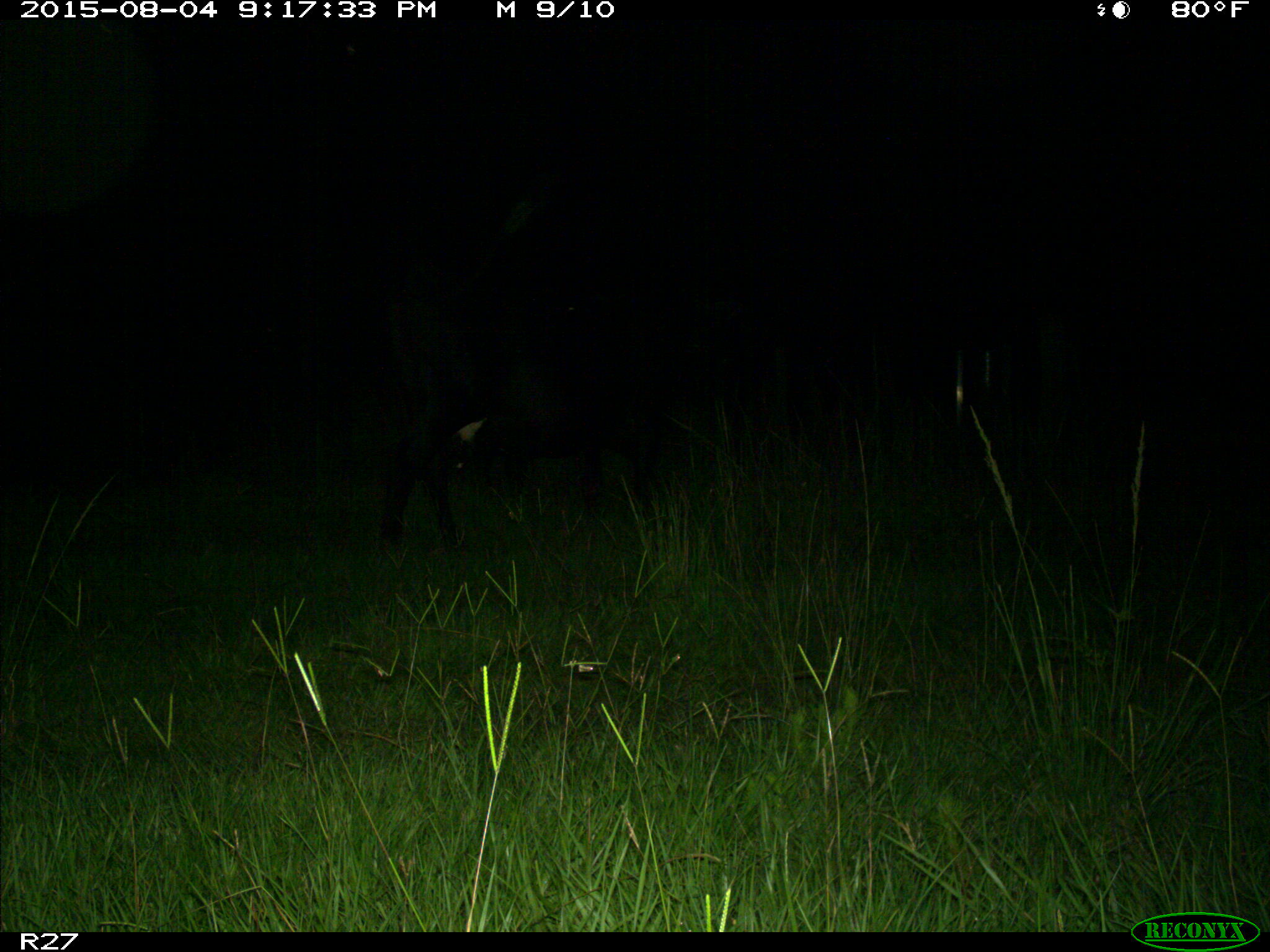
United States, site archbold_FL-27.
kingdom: Animalia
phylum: Chordata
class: Mammalia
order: Artiodactyla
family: Bovidae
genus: Bos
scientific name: Bos taurus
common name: domestic cow